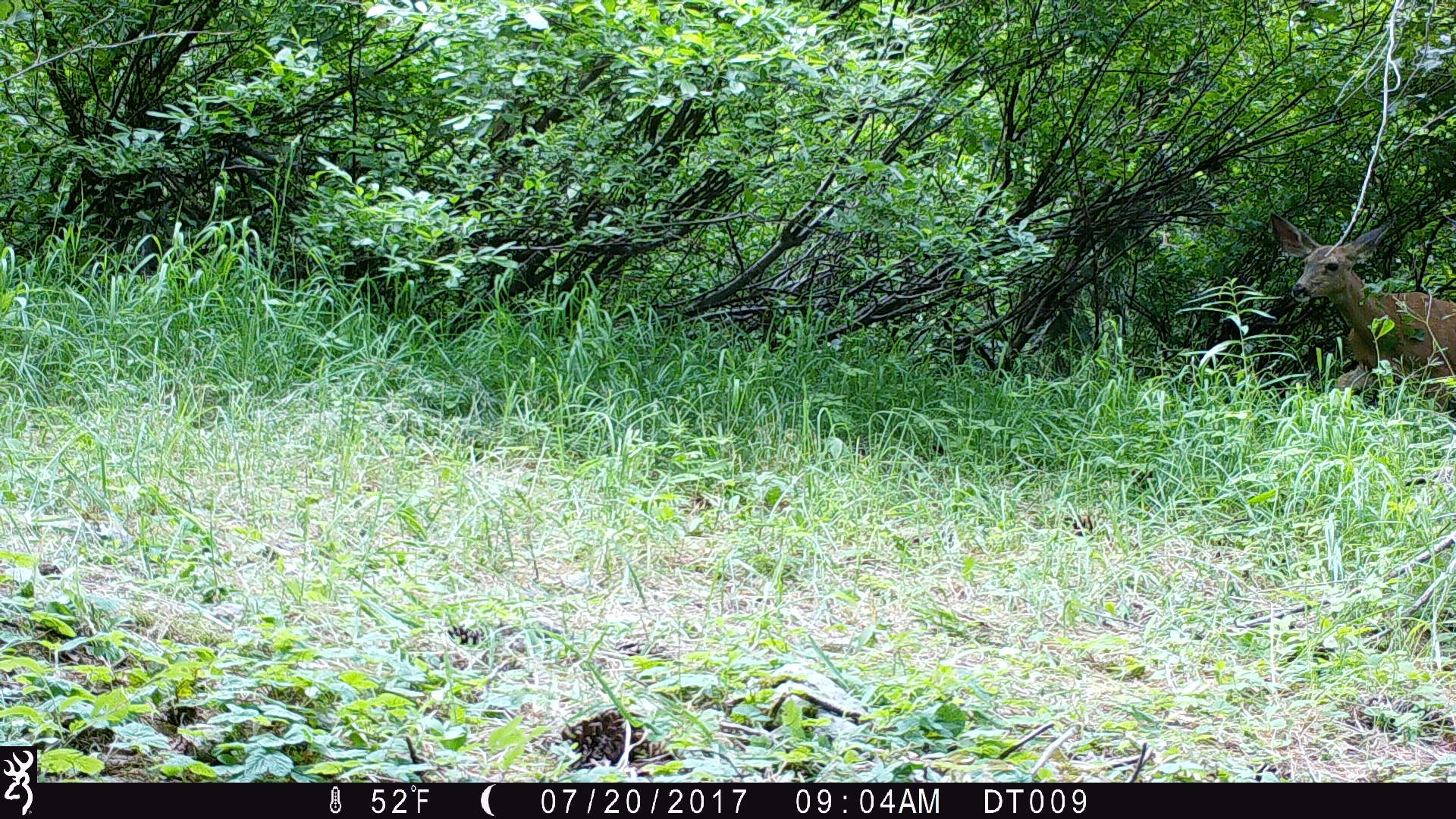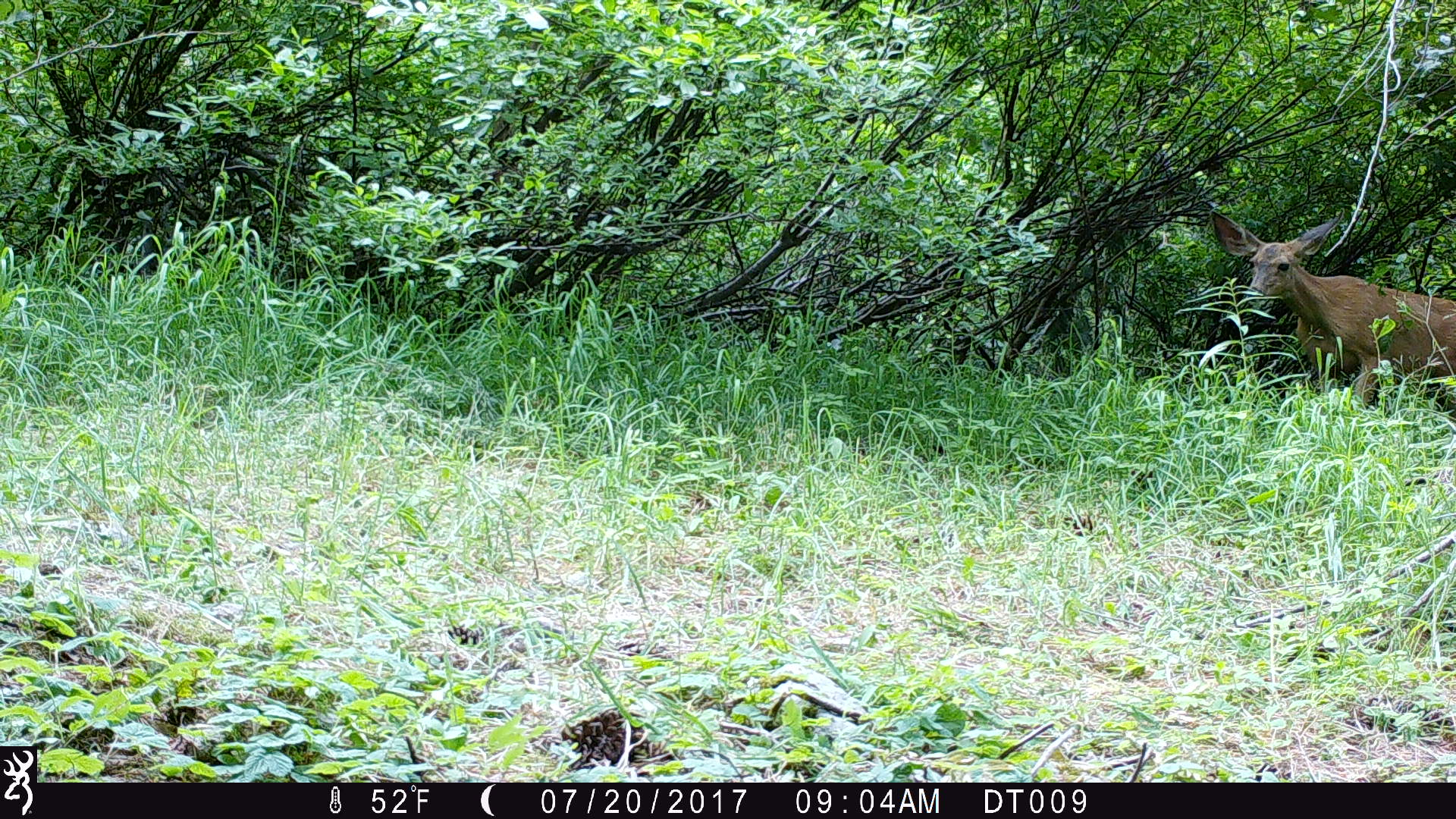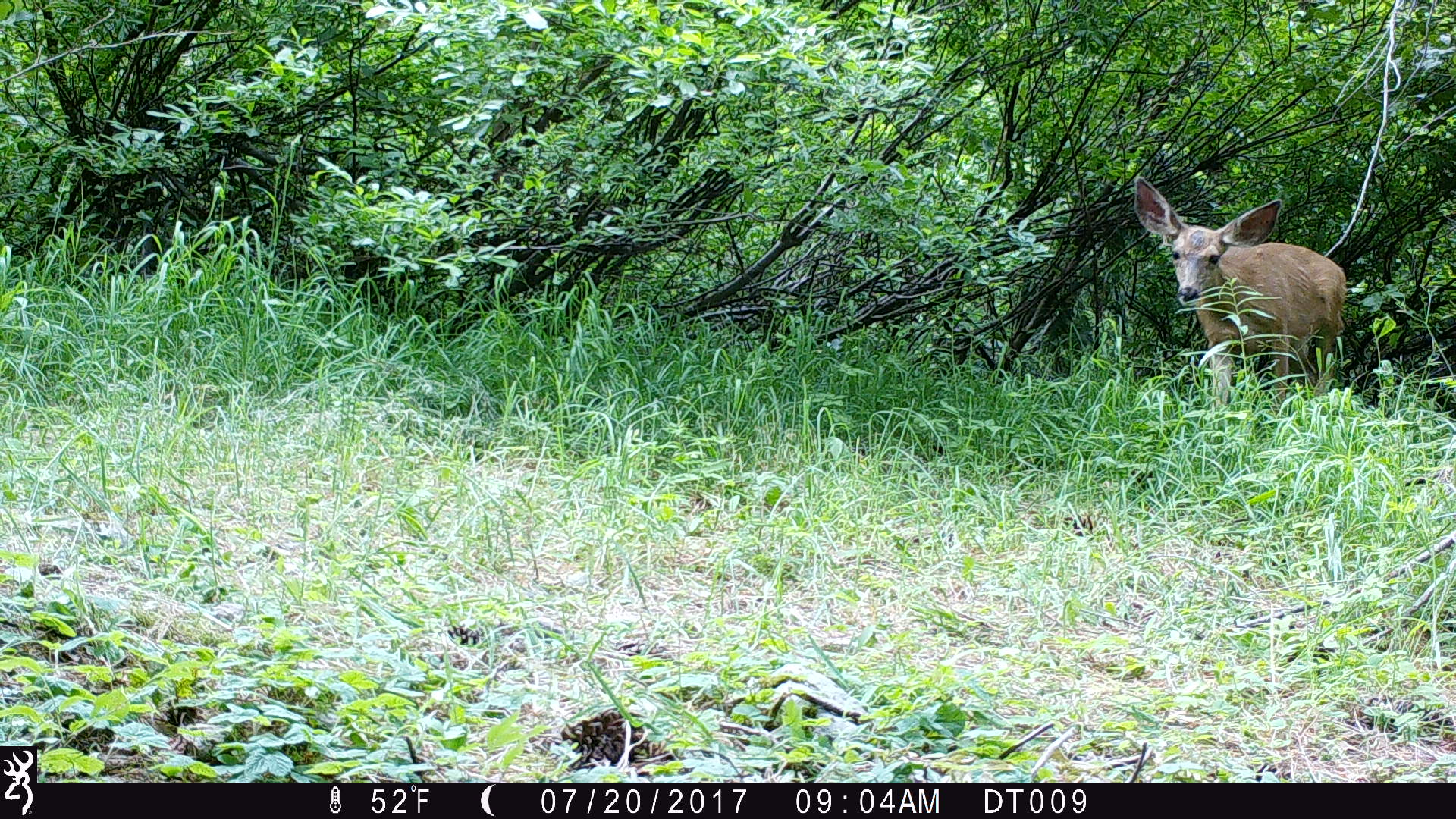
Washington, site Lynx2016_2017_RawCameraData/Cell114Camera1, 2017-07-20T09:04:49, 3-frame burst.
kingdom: Animalia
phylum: Chordata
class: Mammalia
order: Artiodactyla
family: Cervidae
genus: Odocoileus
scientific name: Odocoileus hemionus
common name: mule deer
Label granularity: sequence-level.